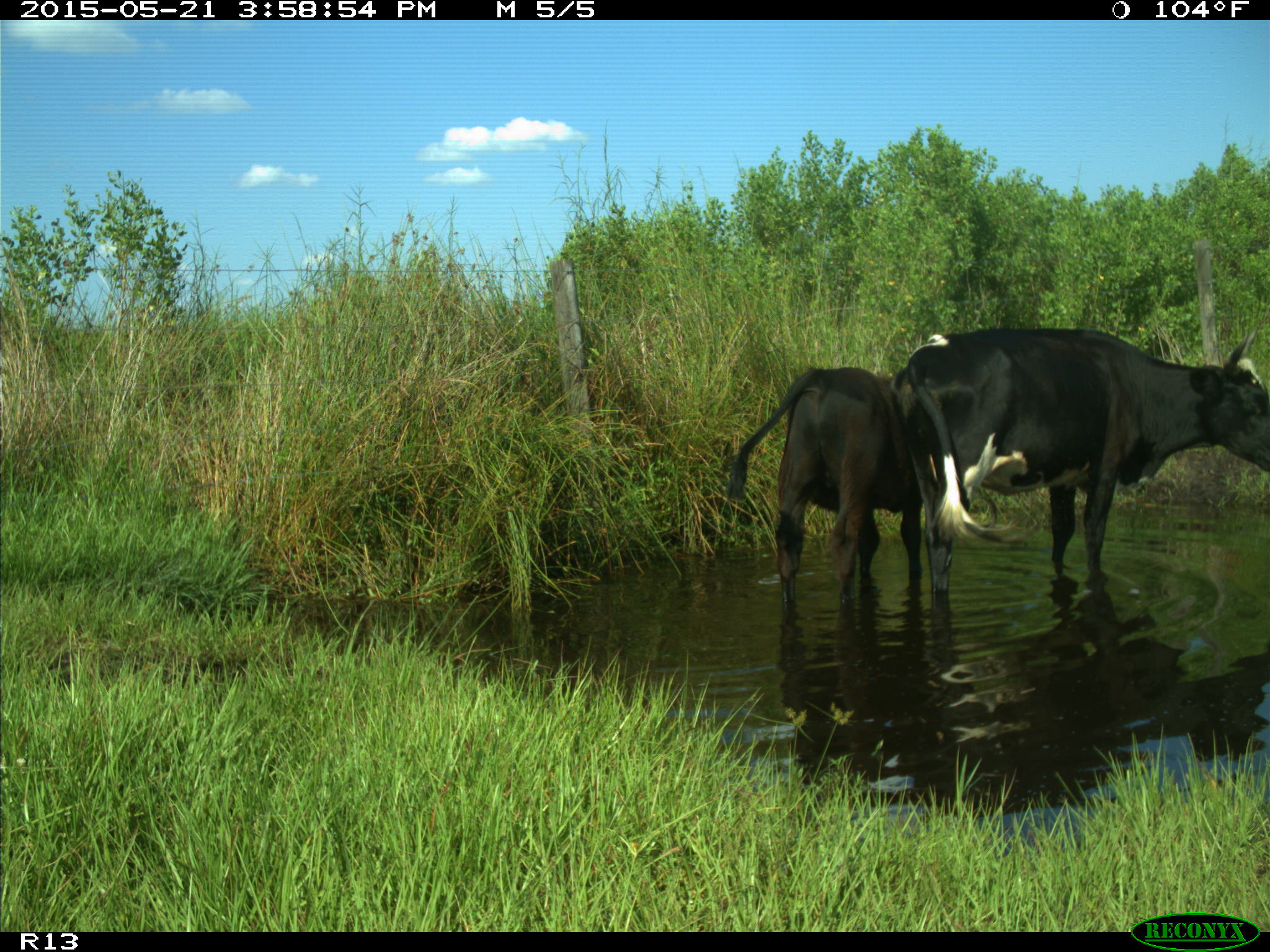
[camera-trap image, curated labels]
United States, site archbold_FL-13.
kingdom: Animalia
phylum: Chordata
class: Mammalia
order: Artiodactyla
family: Bovidae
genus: Bos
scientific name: Bos taurus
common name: domestic cow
Bos taurus (domestic cow).